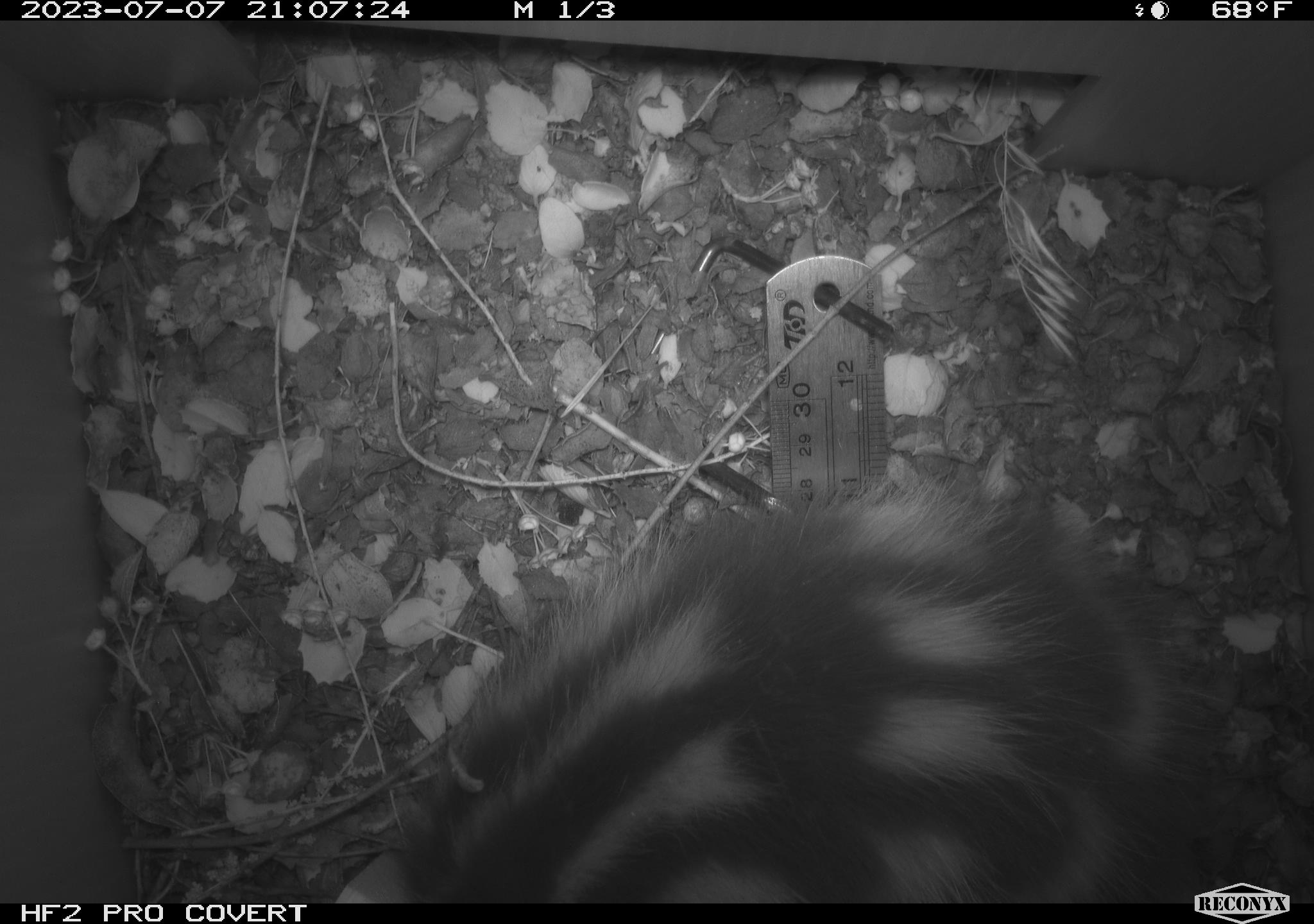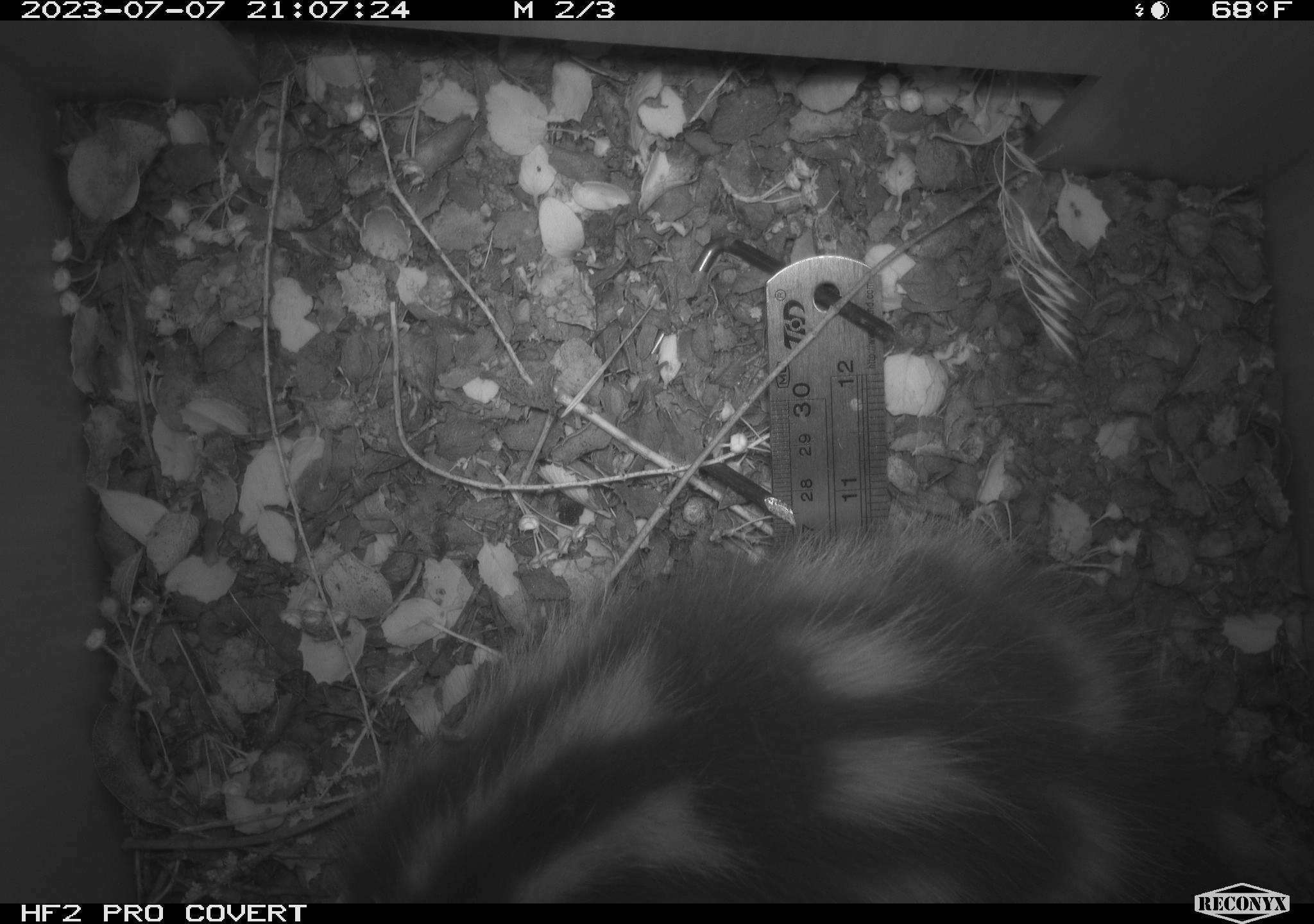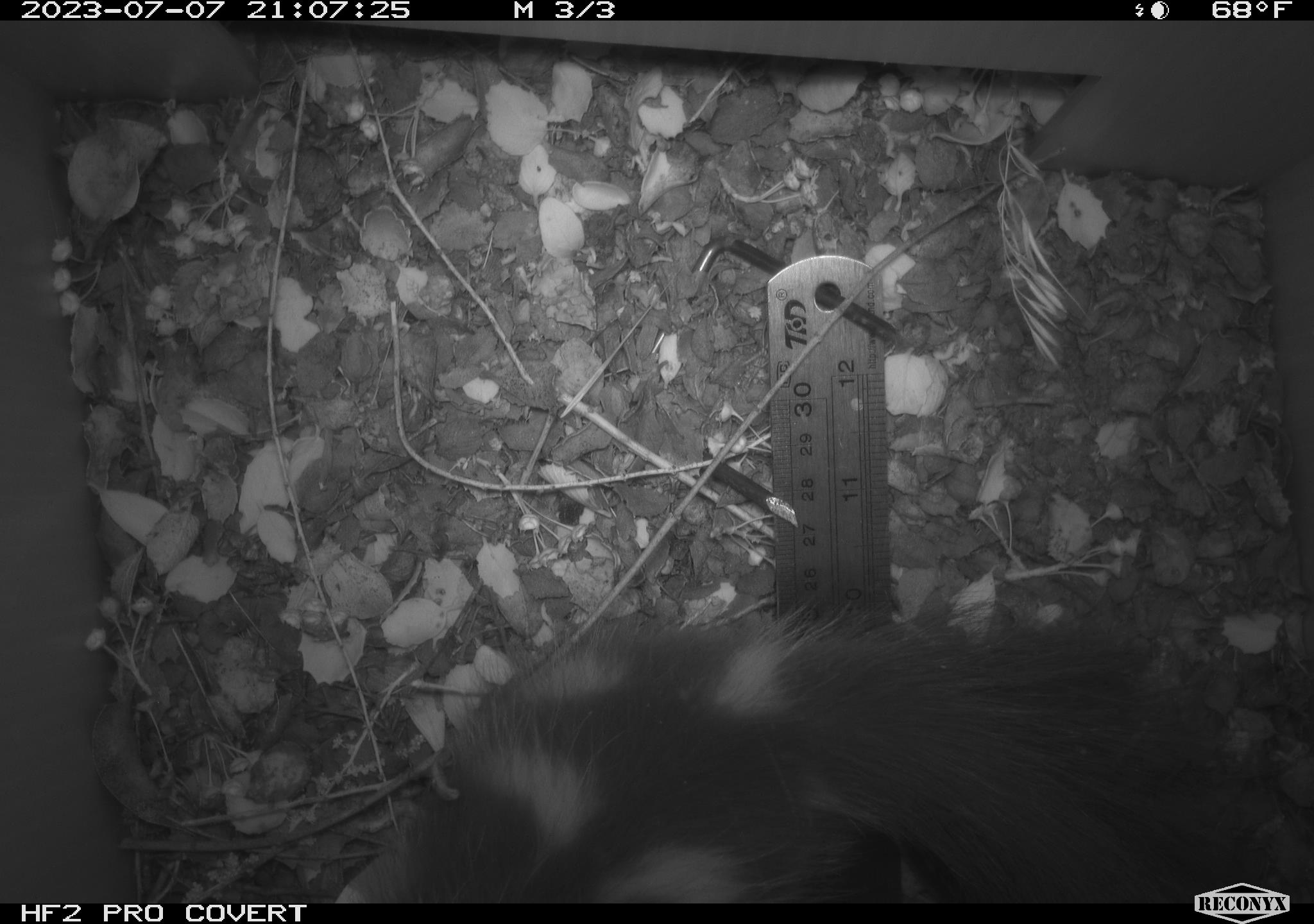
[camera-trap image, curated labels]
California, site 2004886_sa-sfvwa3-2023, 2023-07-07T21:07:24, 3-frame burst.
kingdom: Animalia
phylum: Chordata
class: Mammalia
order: Carnivora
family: Mephitidae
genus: Spilogale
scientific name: Spilogale gracilis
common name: western spotted skunk